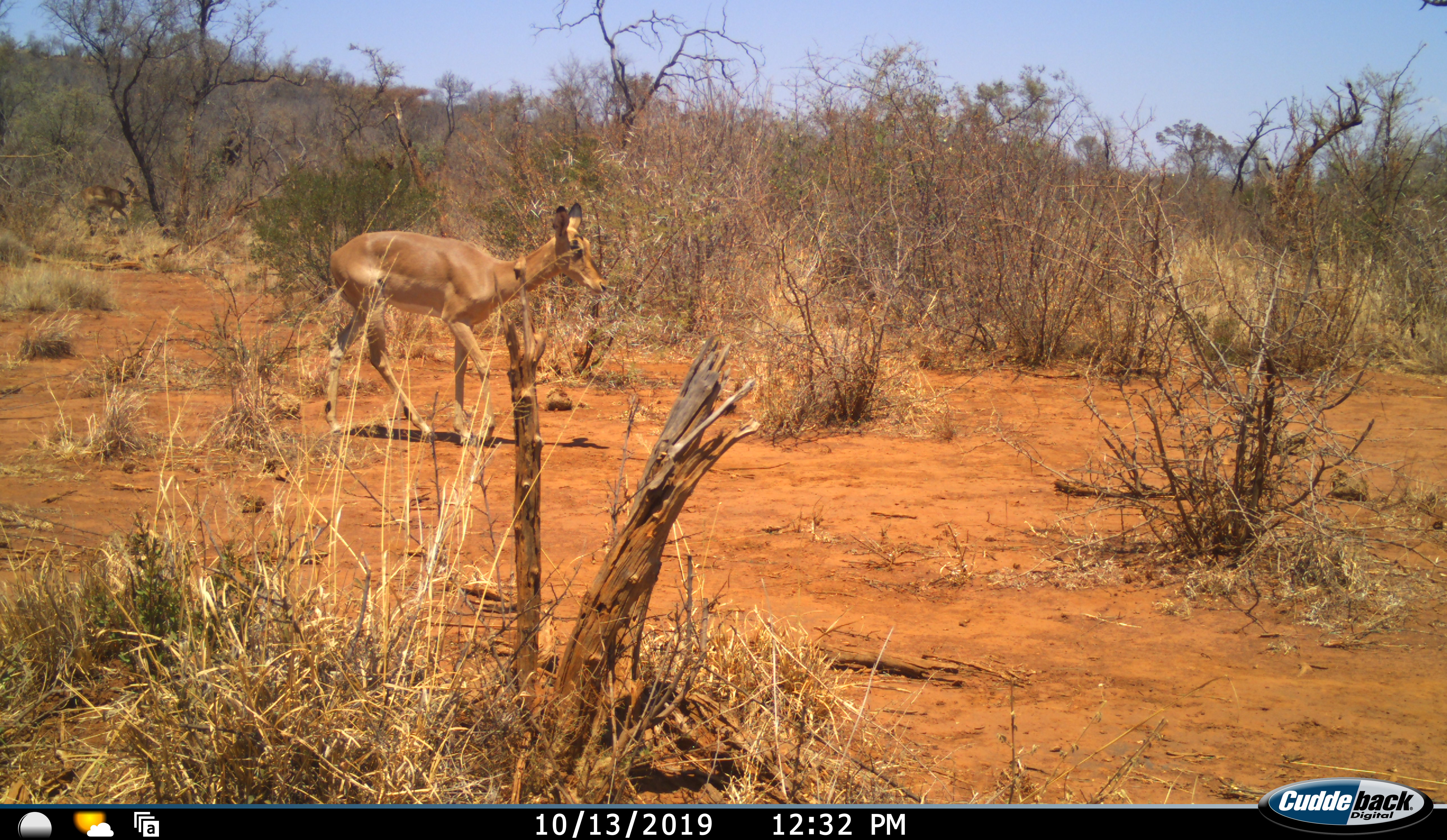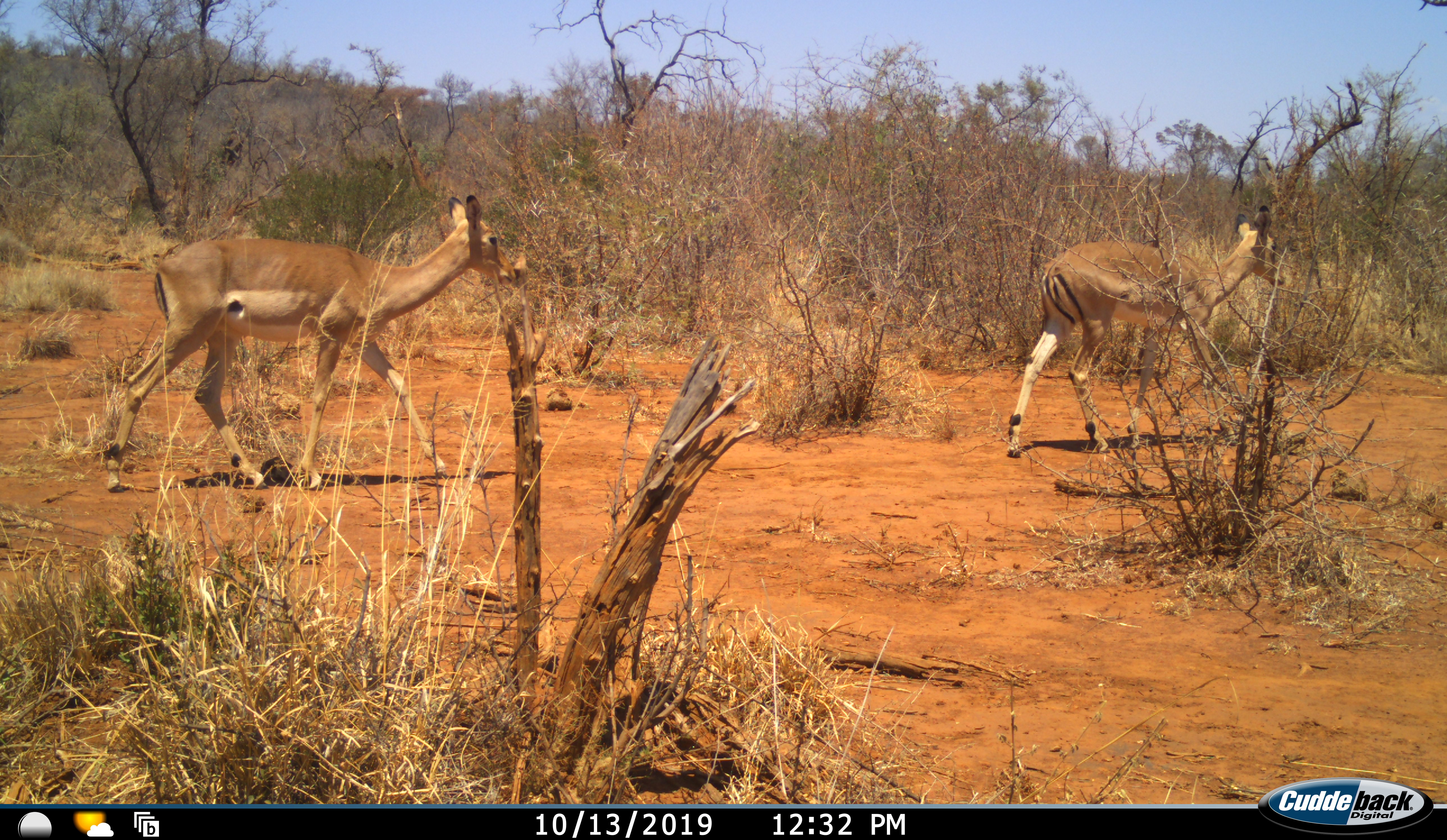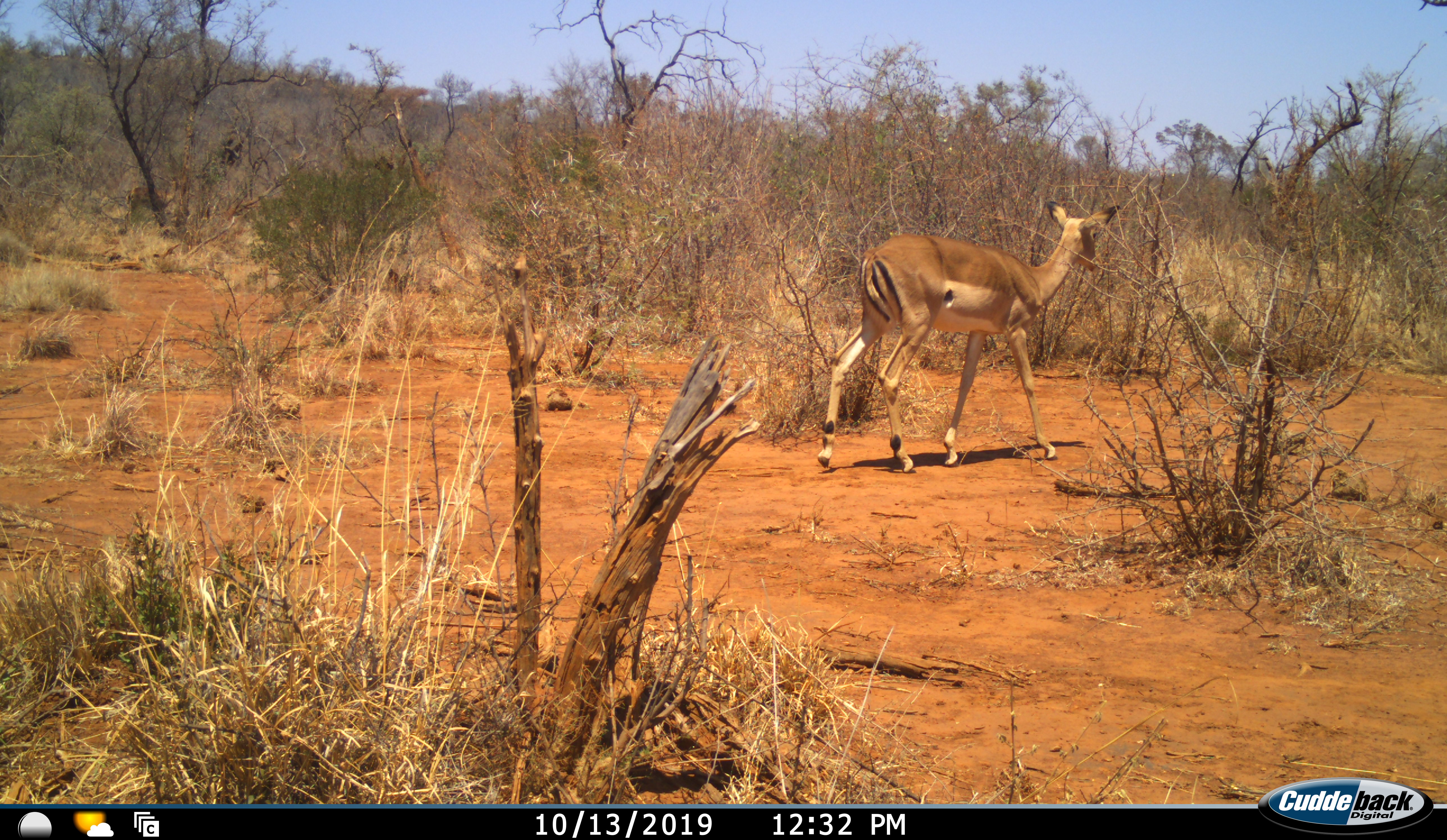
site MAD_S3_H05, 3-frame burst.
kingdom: Animalia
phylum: Chordata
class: Mammalia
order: Artiodactyla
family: Bovidae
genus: Aepyceros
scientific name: Aepyceros melampus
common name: impala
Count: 2.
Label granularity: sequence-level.